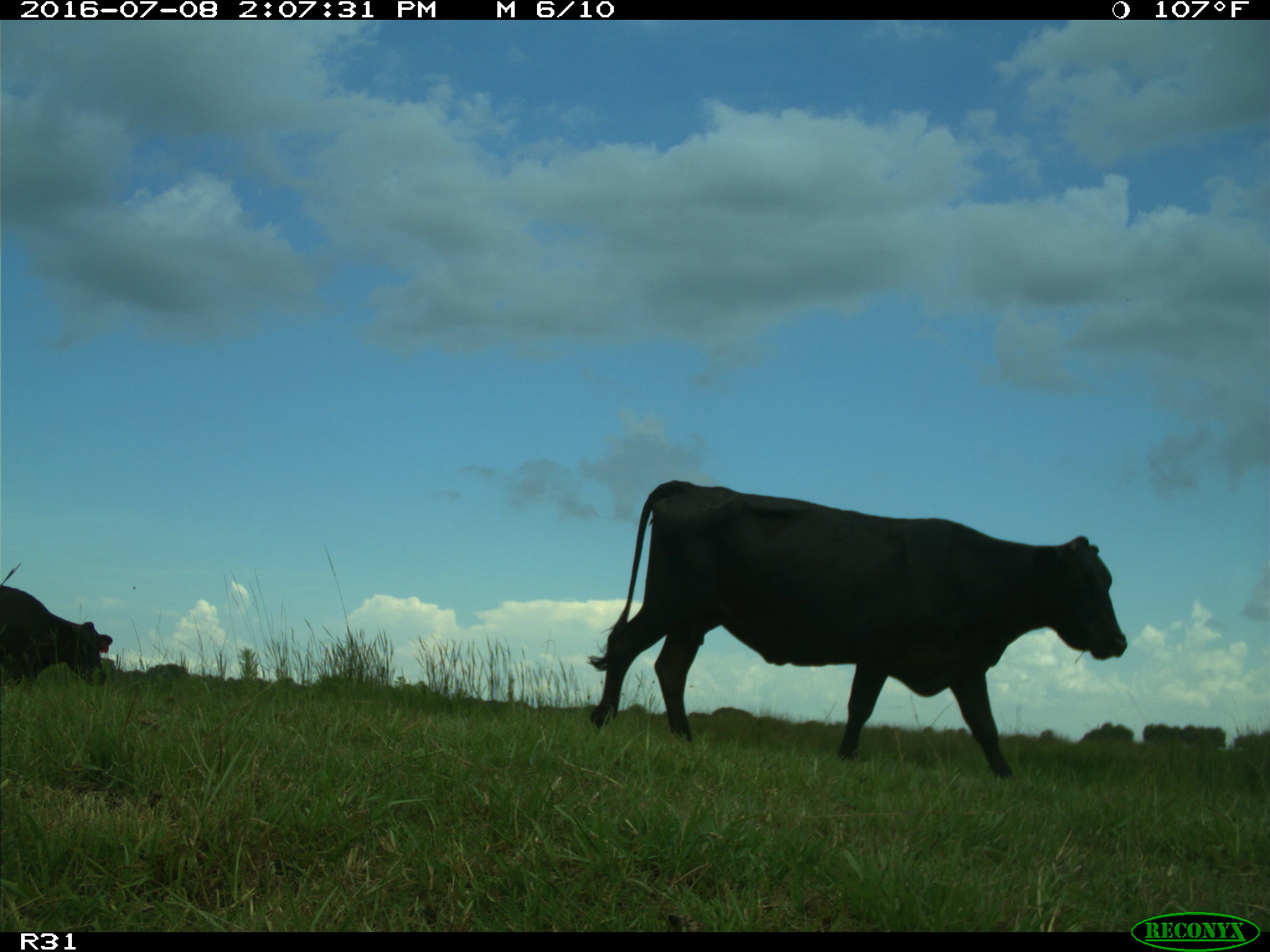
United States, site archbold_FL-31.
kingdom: Animalia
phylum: Chordata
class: Mammalia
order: Artiodactyla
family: Bovidae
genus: Bos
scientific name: Bos taurus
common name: domestic cow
Bos taurus (domestic cow).